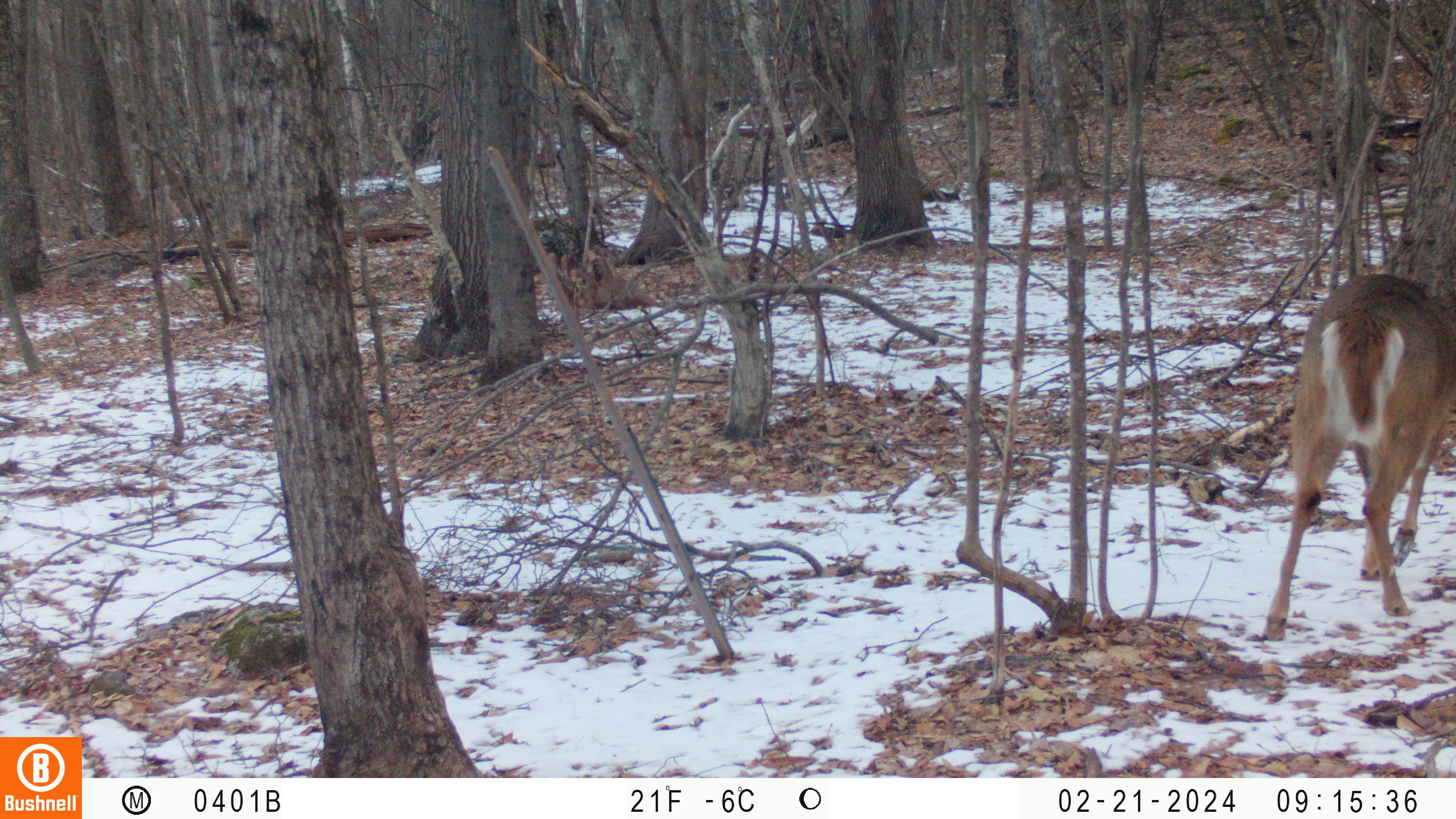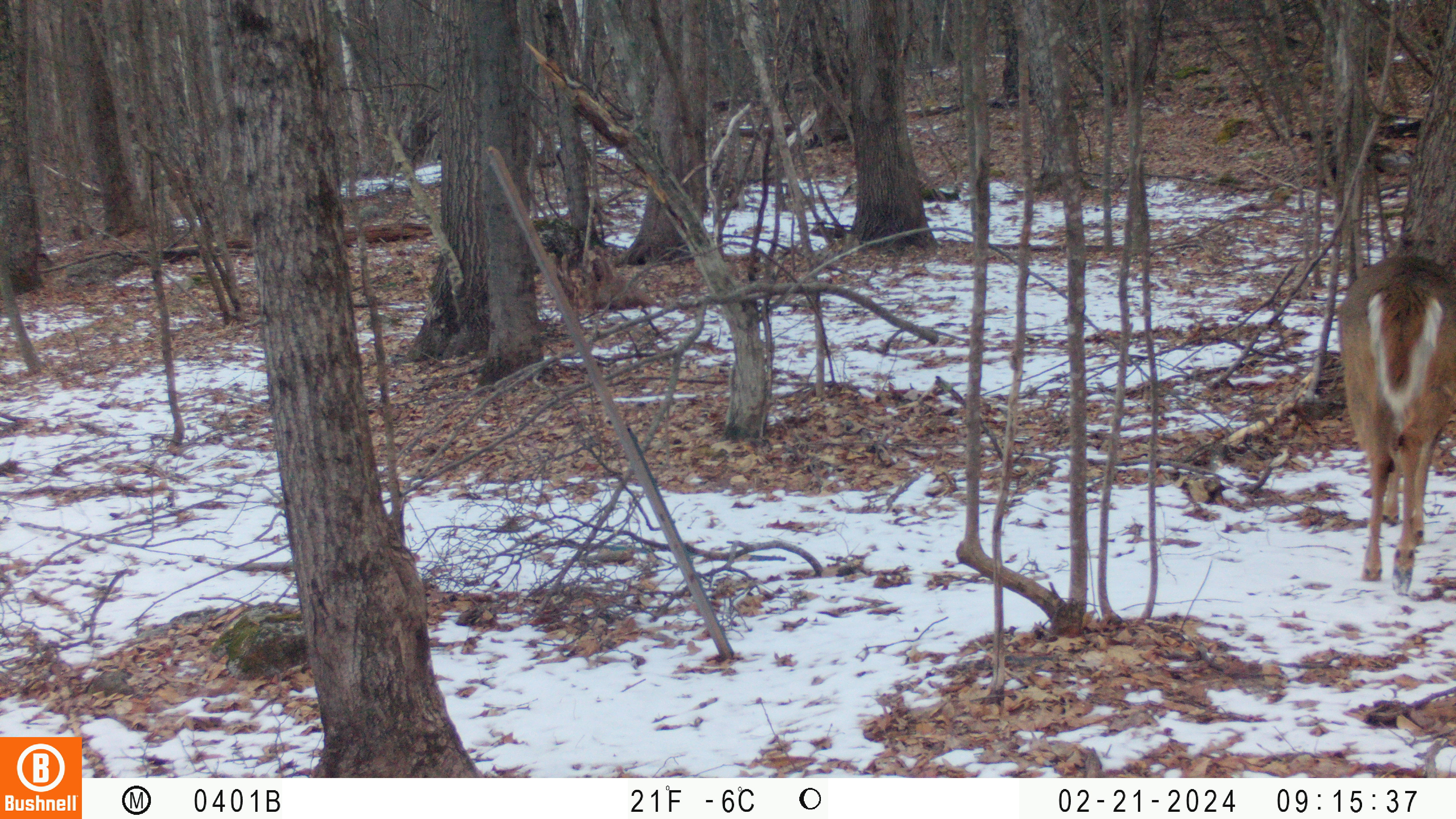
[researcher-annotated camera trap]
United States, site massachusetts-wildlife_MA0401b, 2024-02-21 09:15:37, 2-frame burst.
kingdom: Animalia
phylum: Chordata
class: Mammalia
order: Artiodactyla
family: Cervidae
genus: Odocoileus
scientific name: Odocoileus virginianus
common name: white-tailed deer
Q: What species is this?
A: White-tailed deer (Odocoileus virginianus).